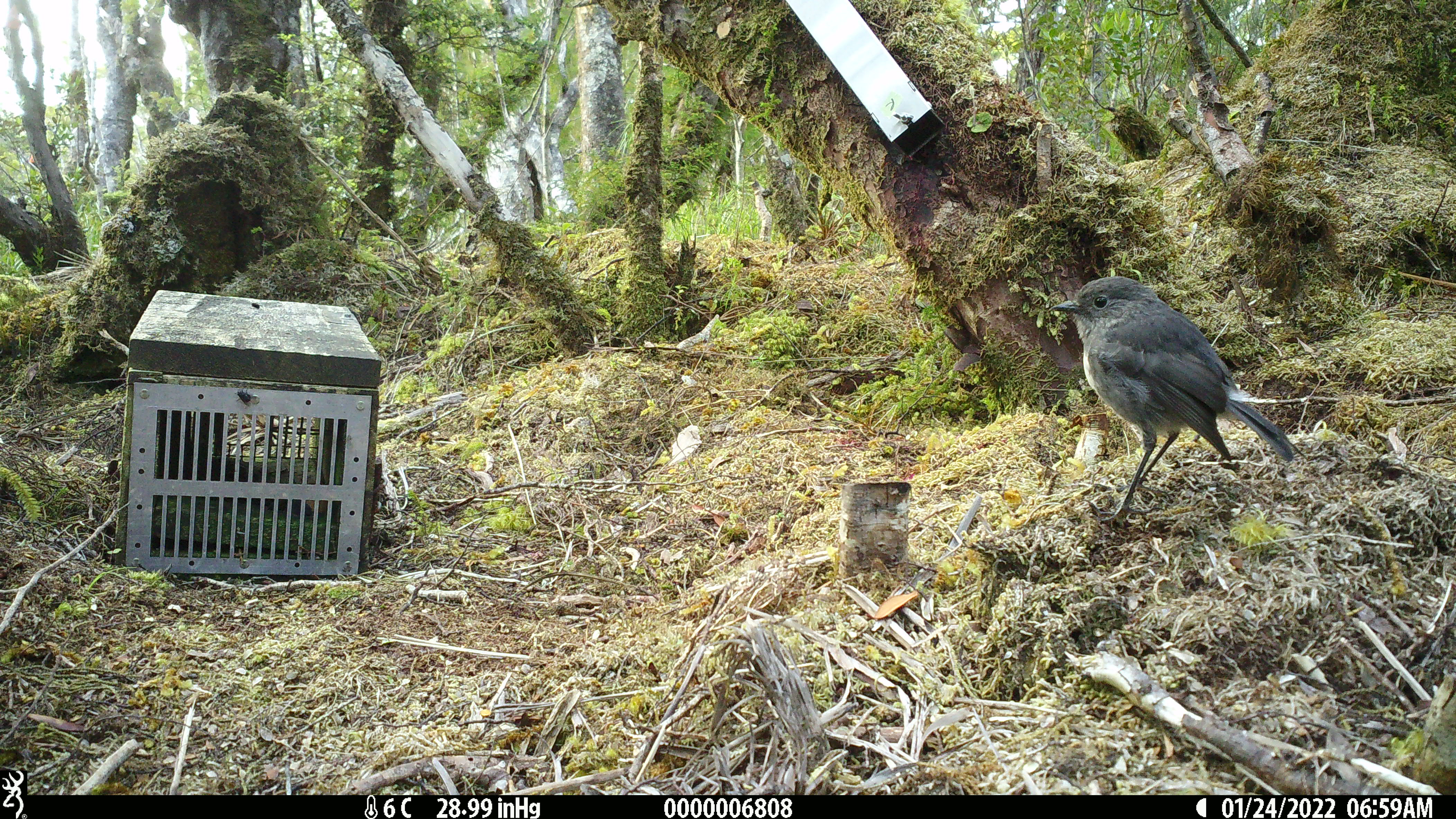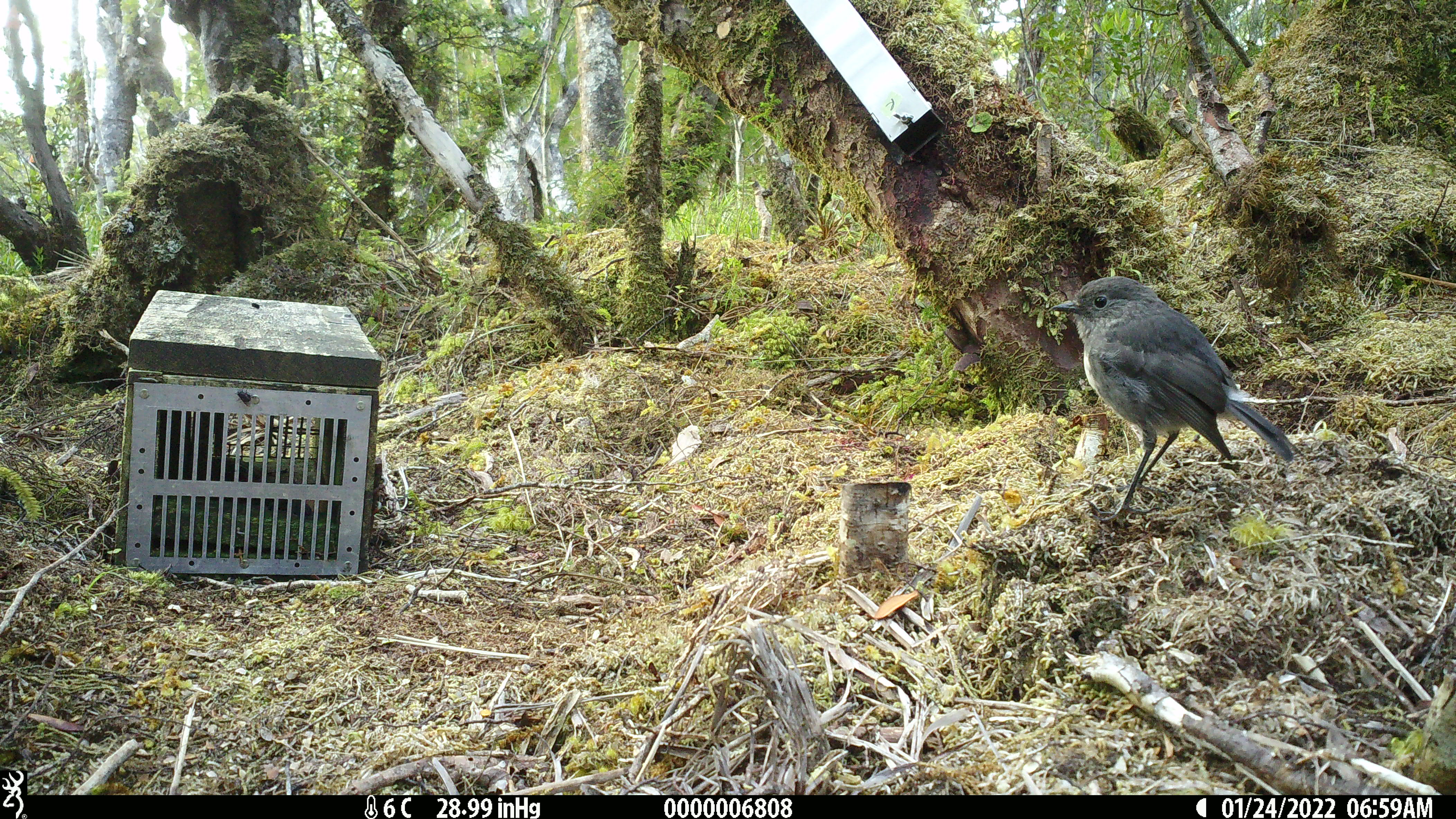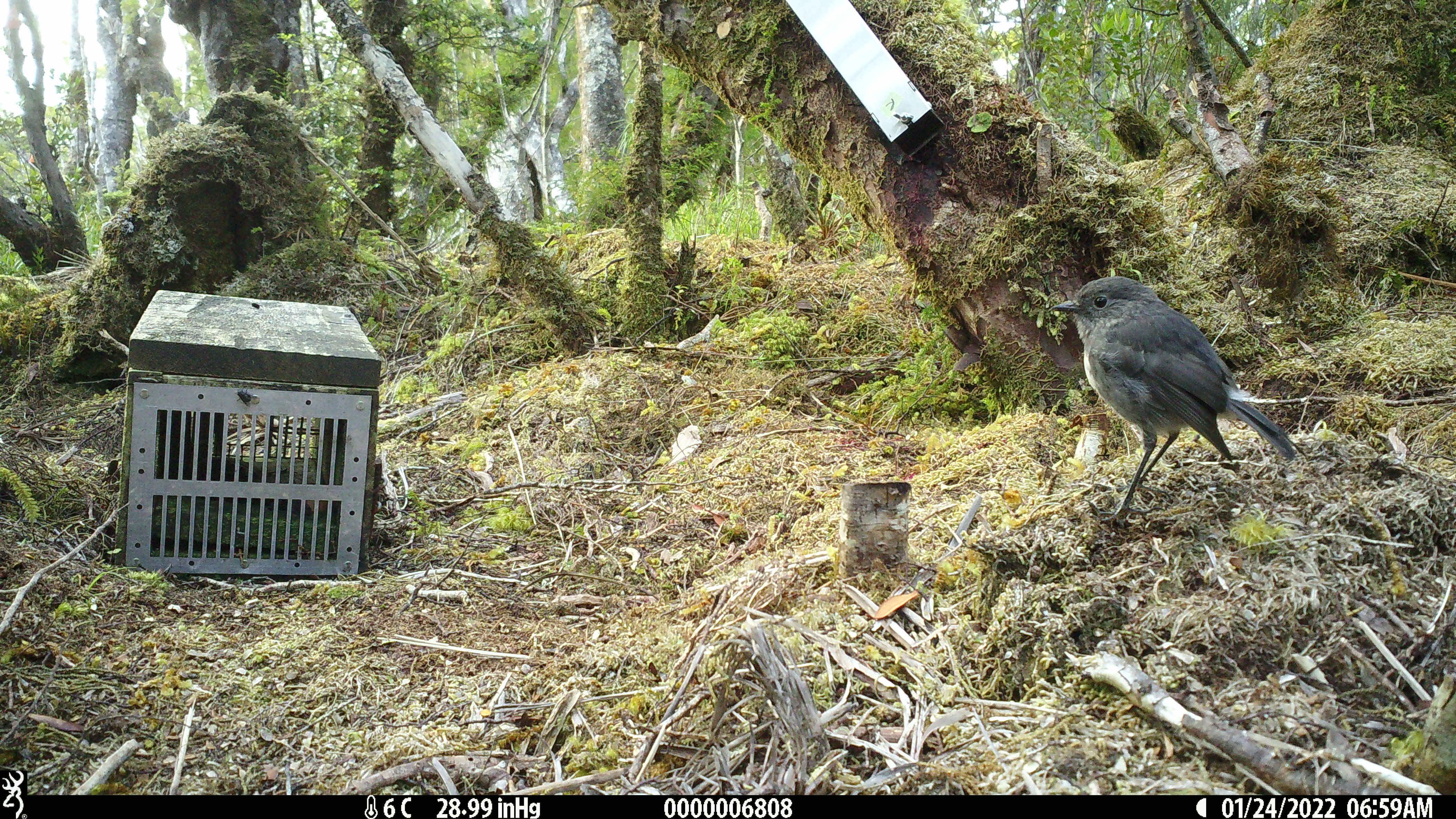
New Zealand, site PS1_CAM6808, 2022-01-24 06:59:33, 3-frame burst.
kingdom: Animalia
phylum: Chordata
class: Aves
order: Passeriformes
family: Petroicidae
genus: Petroica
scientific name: Petroica australis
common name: new zealand robin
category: robin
Robin (new zealand robin) (Petroica australis).